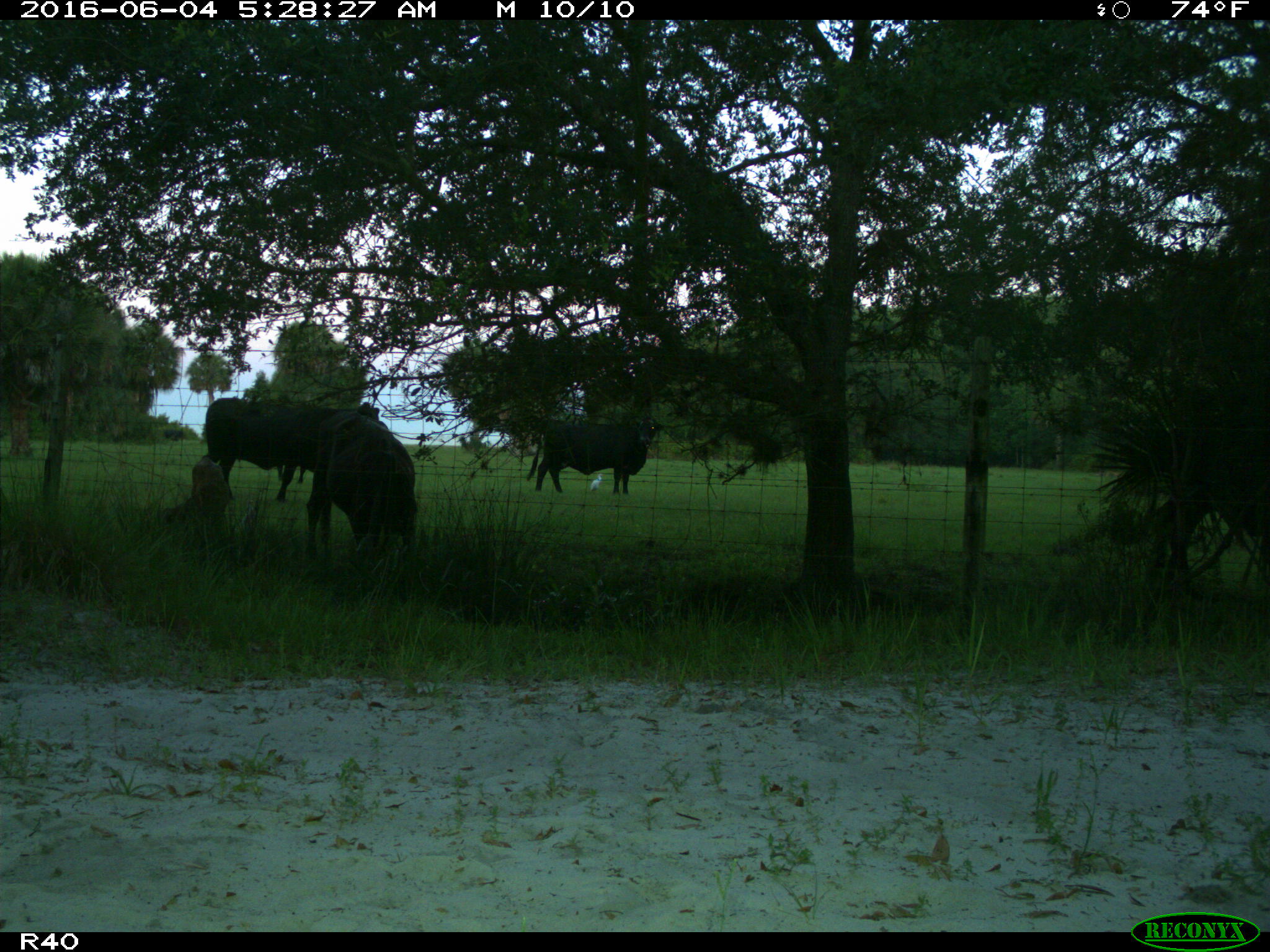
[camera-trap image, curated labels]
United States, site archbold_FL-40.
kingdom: Animalia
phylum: Chordata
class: Mammalia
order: Artiodactyla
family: Bovidae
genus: Bos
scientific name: Bos taurus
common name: domestic cow